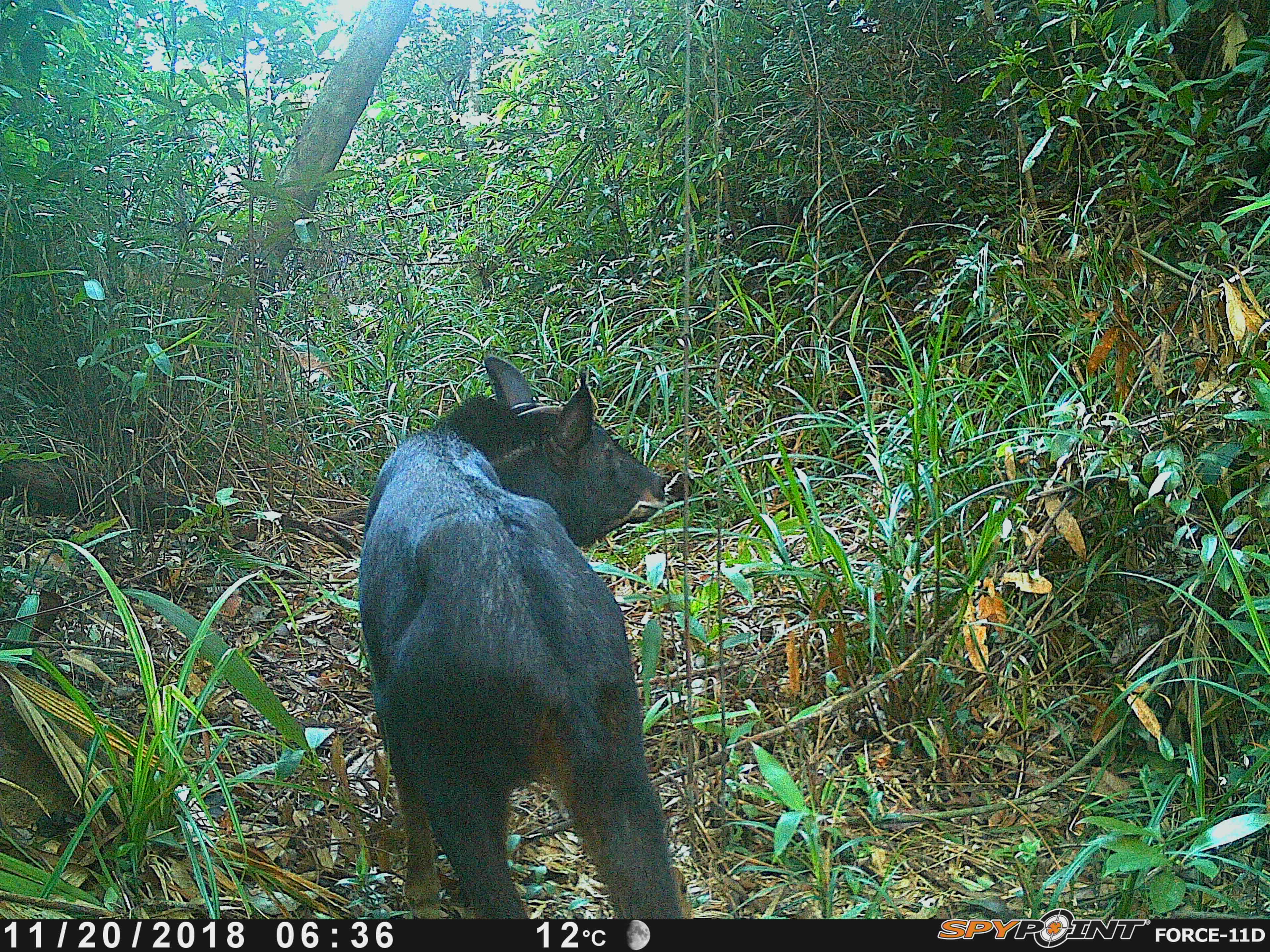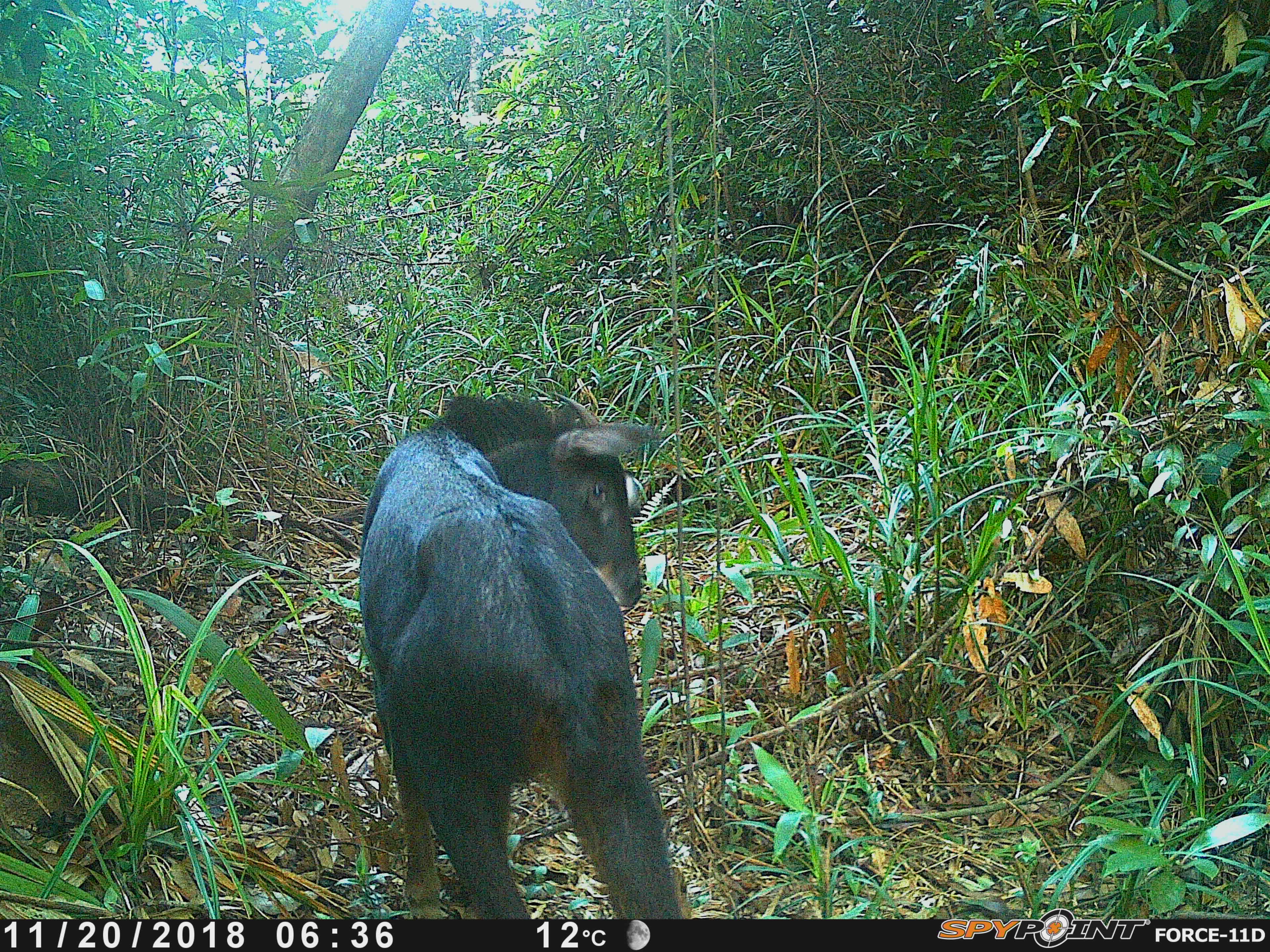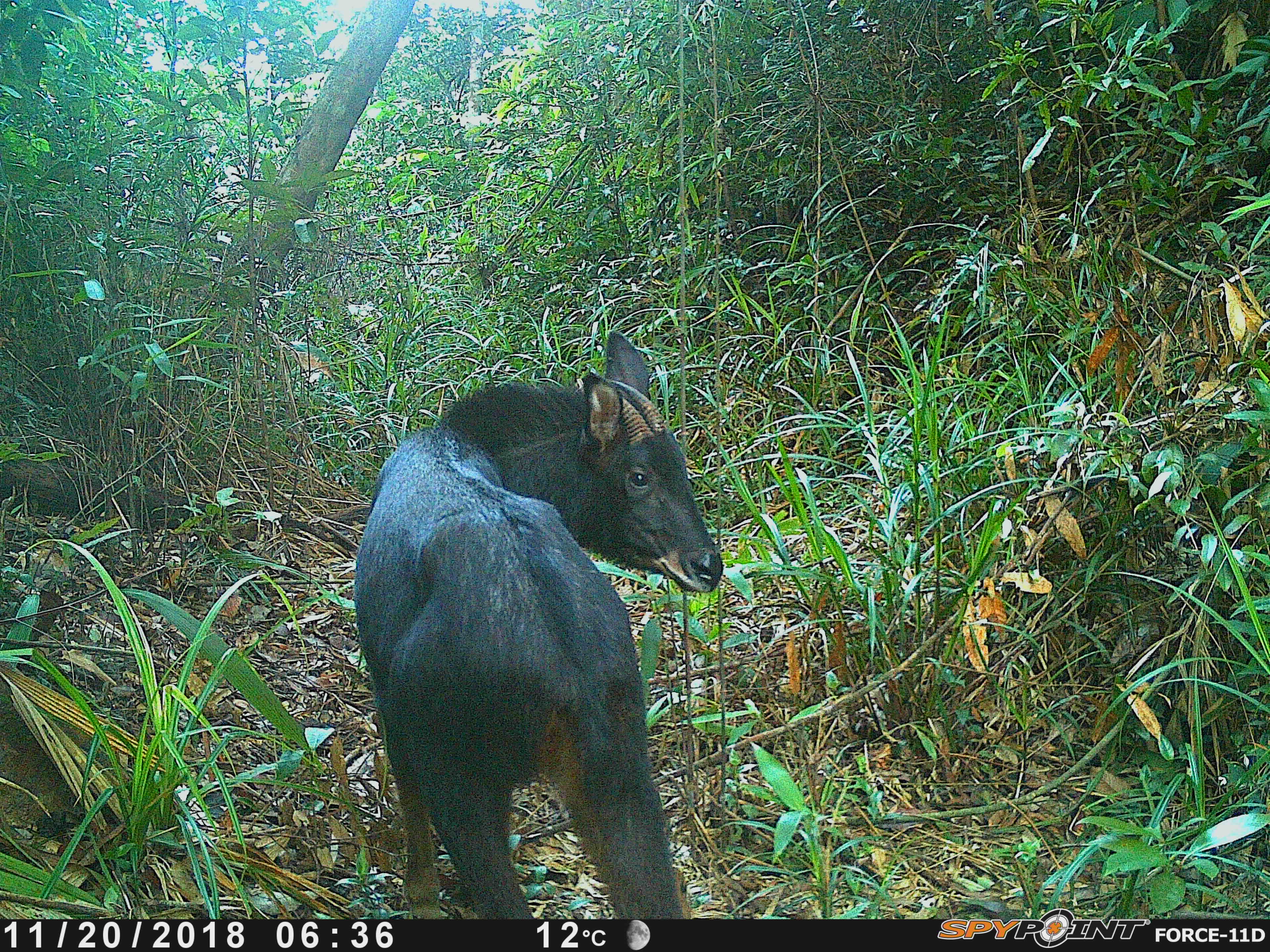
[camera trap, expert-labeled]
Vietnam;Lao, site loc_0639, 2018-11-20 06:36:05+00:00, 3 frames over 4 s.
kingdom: Animalia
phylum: Chordata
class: Mammalia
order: Artiodactyla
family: Bovidae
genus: Capricornis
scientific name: Capricornis sumatraensis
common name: chinese serow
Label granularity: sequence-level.